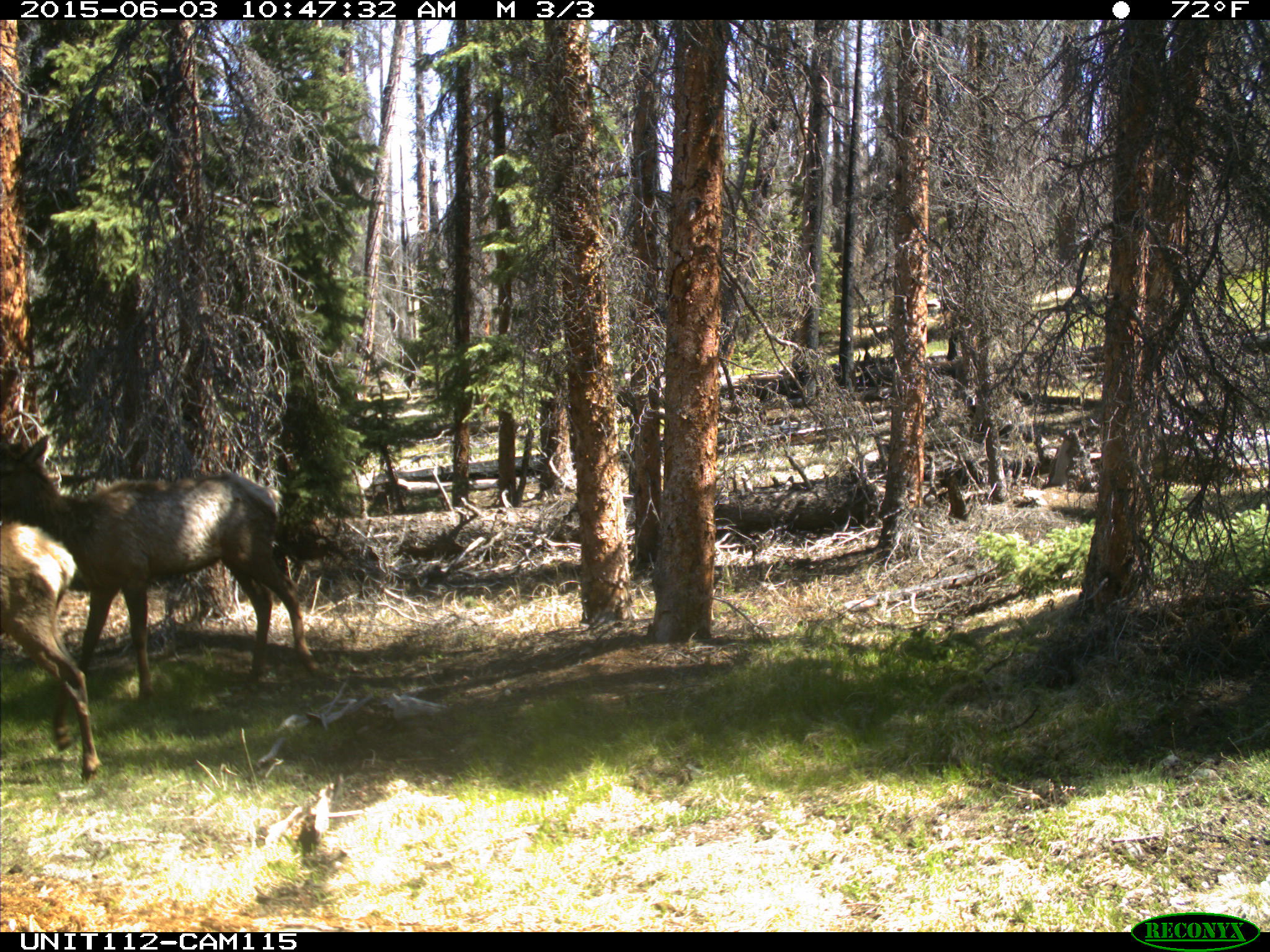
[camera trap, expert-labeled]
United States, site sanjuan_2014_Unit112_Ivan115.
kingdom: Animalia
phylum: Chordata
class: Mammalia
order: Artiodactyla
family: Cervidae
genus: Cervus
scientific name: Cervus elaphus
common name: red deer